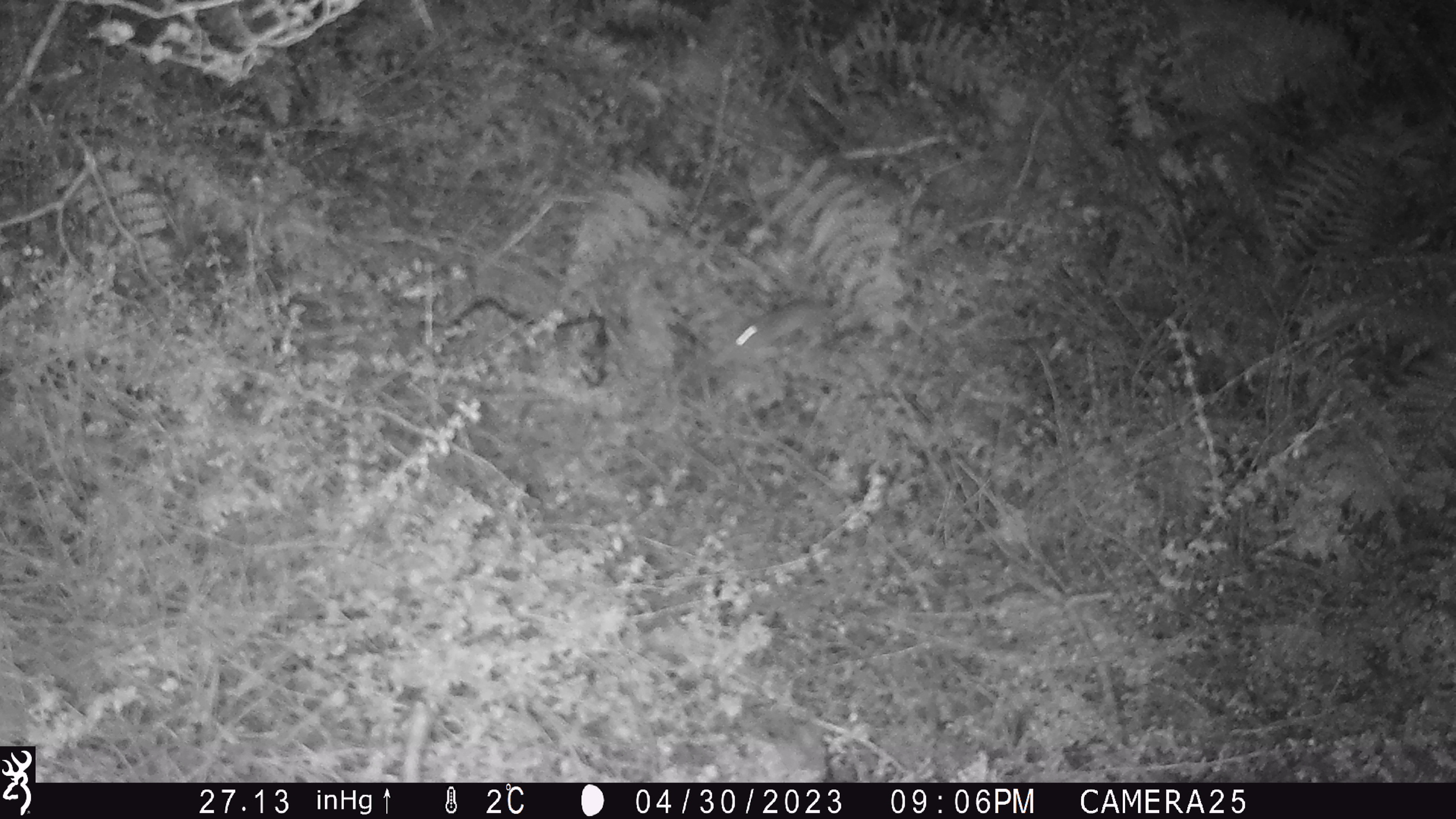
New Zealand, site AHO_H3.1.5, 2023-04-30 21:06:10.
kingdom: Animalia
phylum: Chordata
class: Mammalia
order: Rodentia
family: Muridae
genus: Mus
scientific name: Mus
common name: mouse